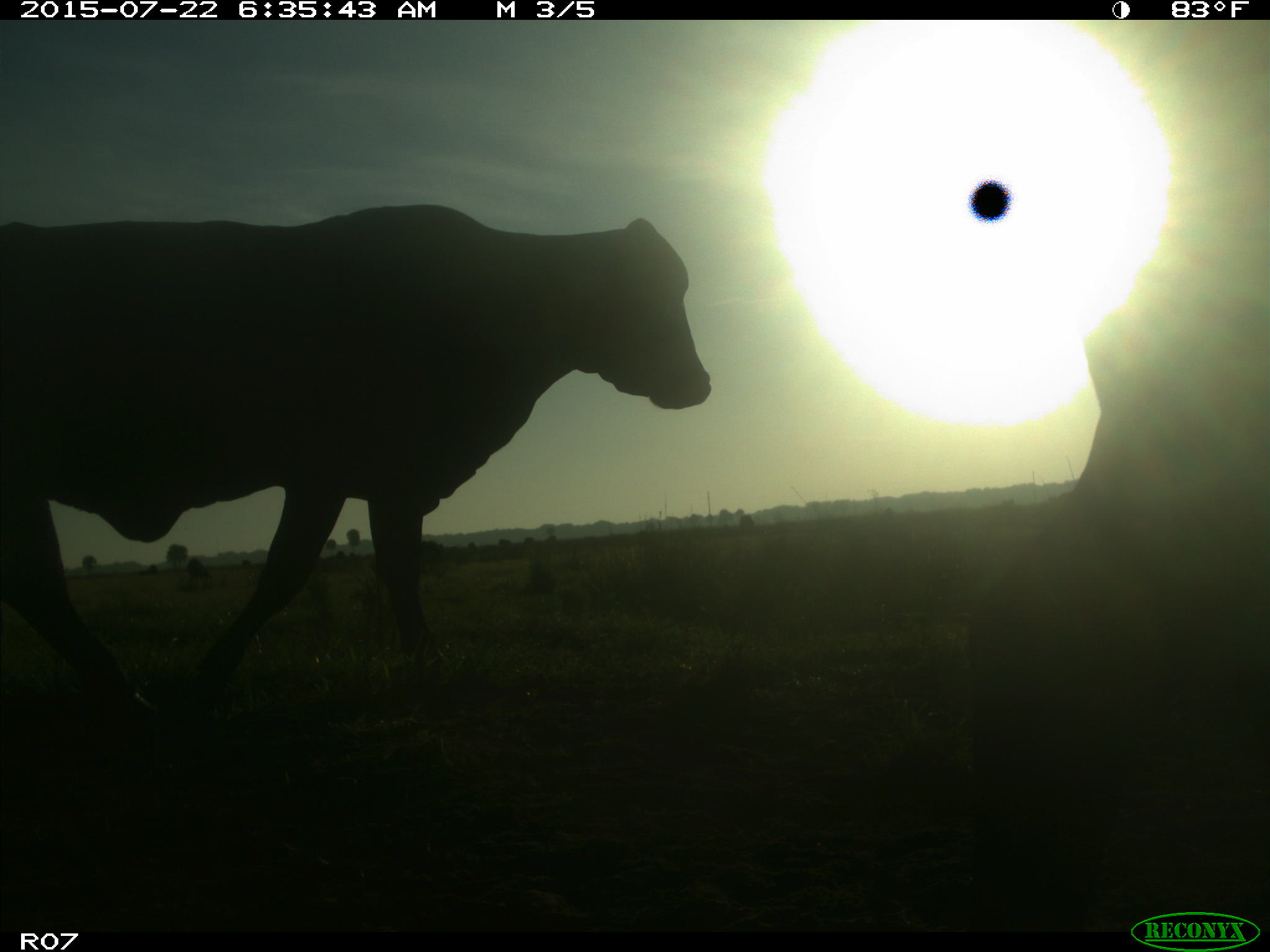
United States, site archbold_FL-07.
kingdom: Animalia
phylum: Chordata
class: Mammalia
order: Artiodactyla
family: Bovidae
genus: Bos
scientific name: Bos taurus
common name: domestic cow